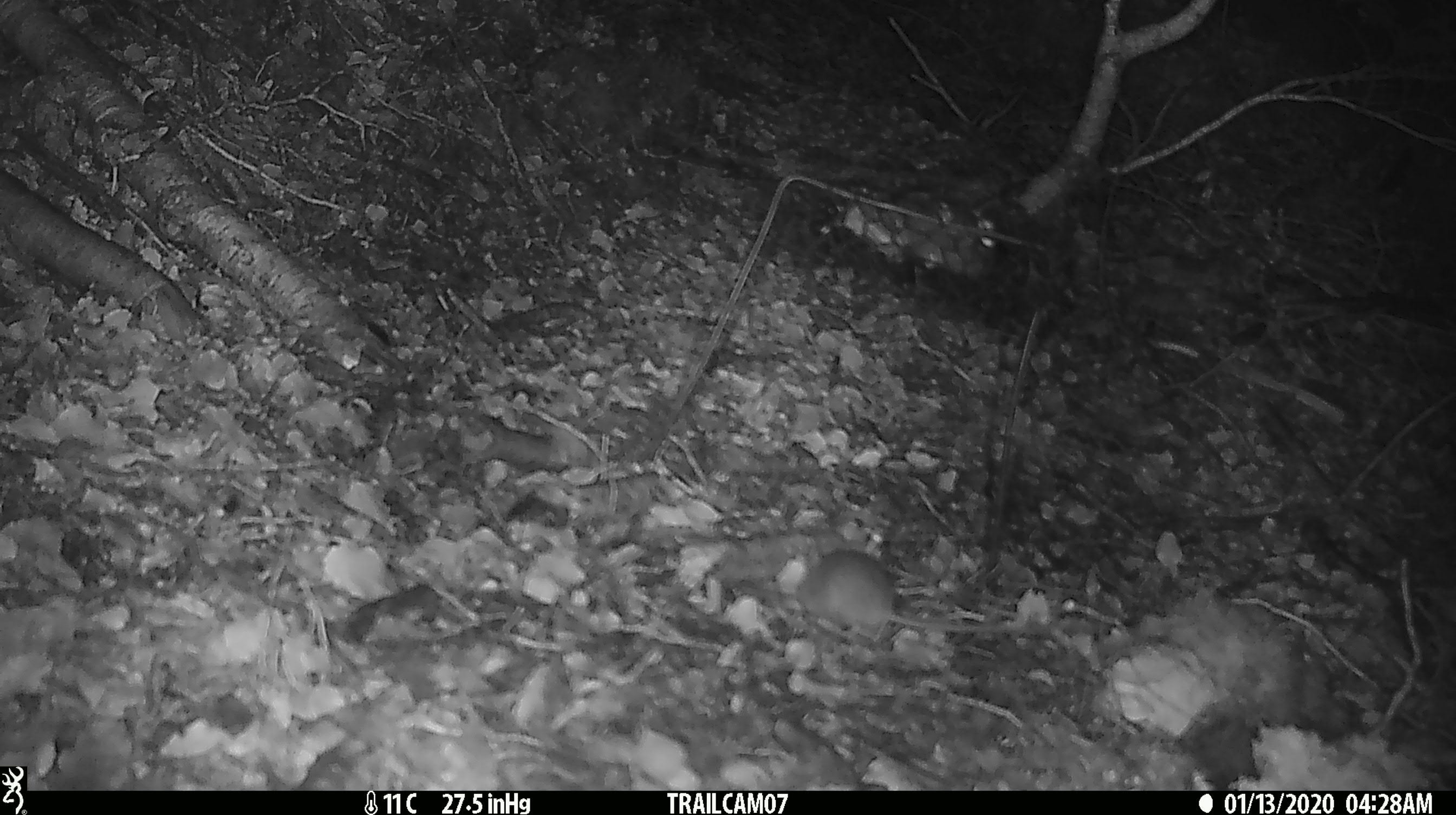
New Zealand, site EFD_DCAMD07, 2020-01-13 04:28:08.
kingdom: Animalia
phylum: Chordata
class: Mammalia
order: Rodentia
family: Muridae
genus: Mus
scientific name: Mus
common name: mouse